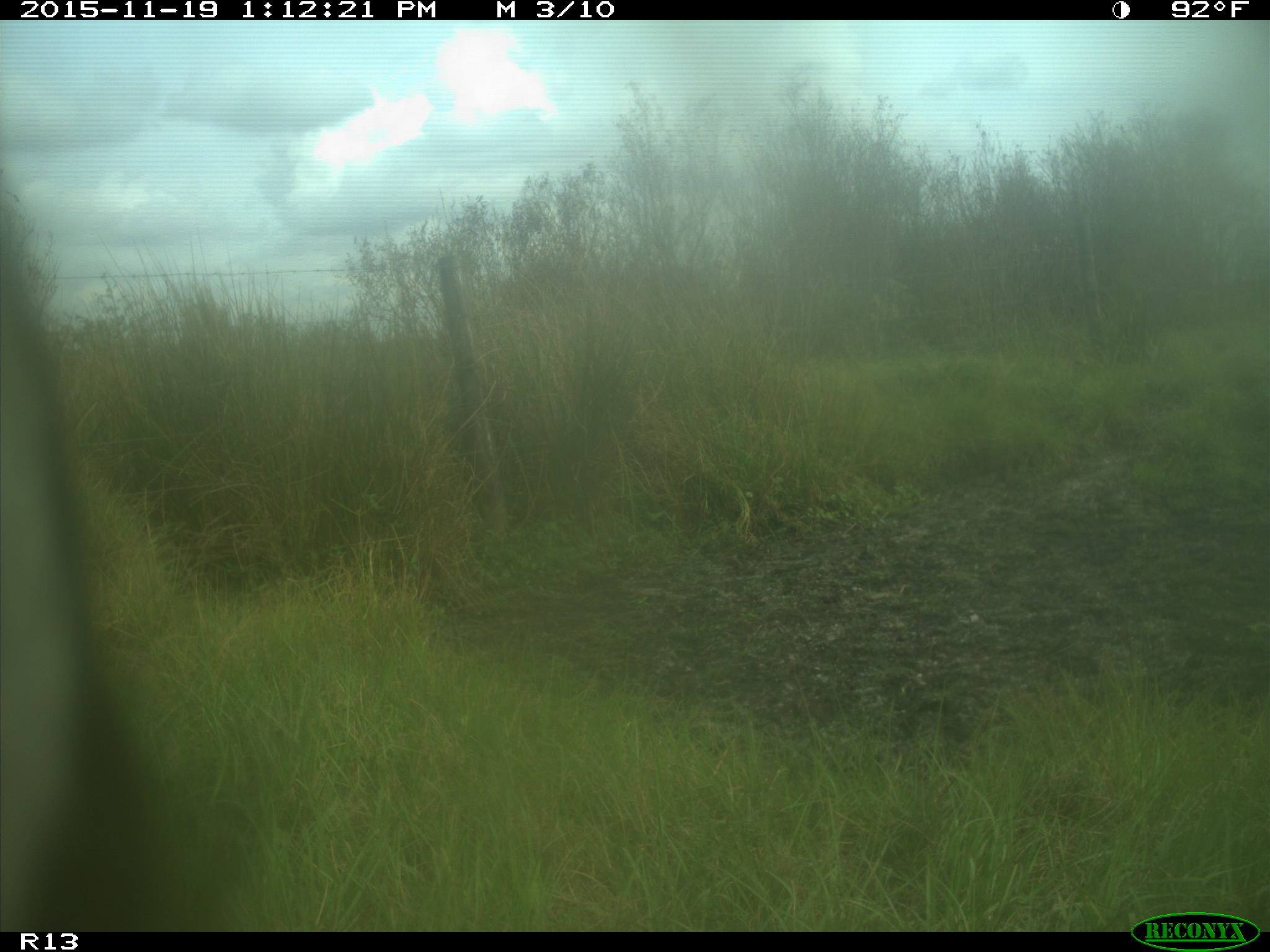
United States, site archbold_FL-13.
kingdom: Animalia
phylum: Chordata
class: Mammalia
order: Artiodactyla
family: Bovidae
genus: Bos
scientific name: Bos taurus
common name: domestic cow